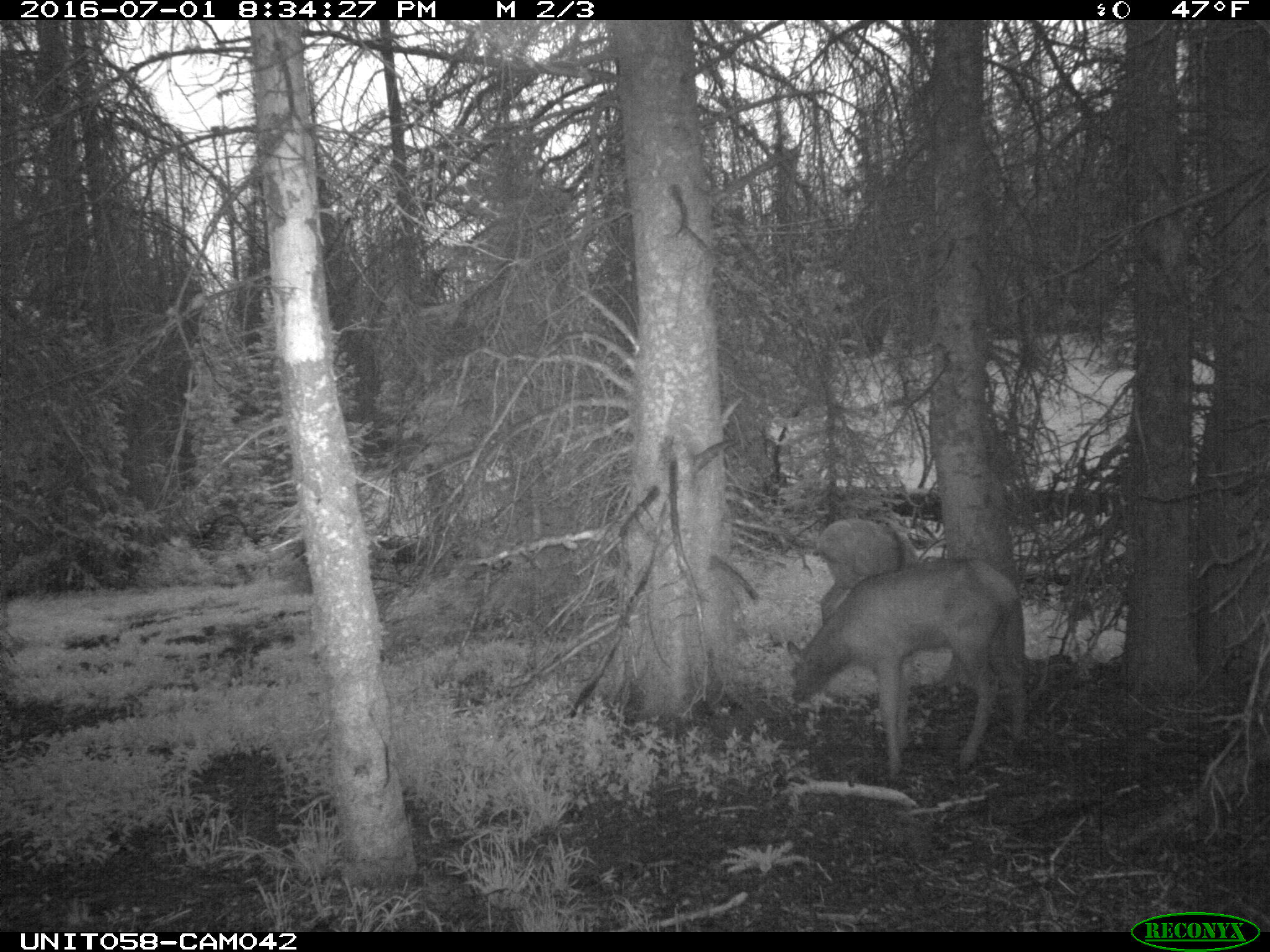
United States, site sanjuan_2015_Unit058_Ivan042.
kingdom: Animalia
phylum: Chordata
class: Mammalia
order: Artiodactyla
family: Cervidae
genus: Cervus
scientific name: Cervus elaphus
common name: red deer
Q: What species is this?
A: Cervus elaphus (red deer).